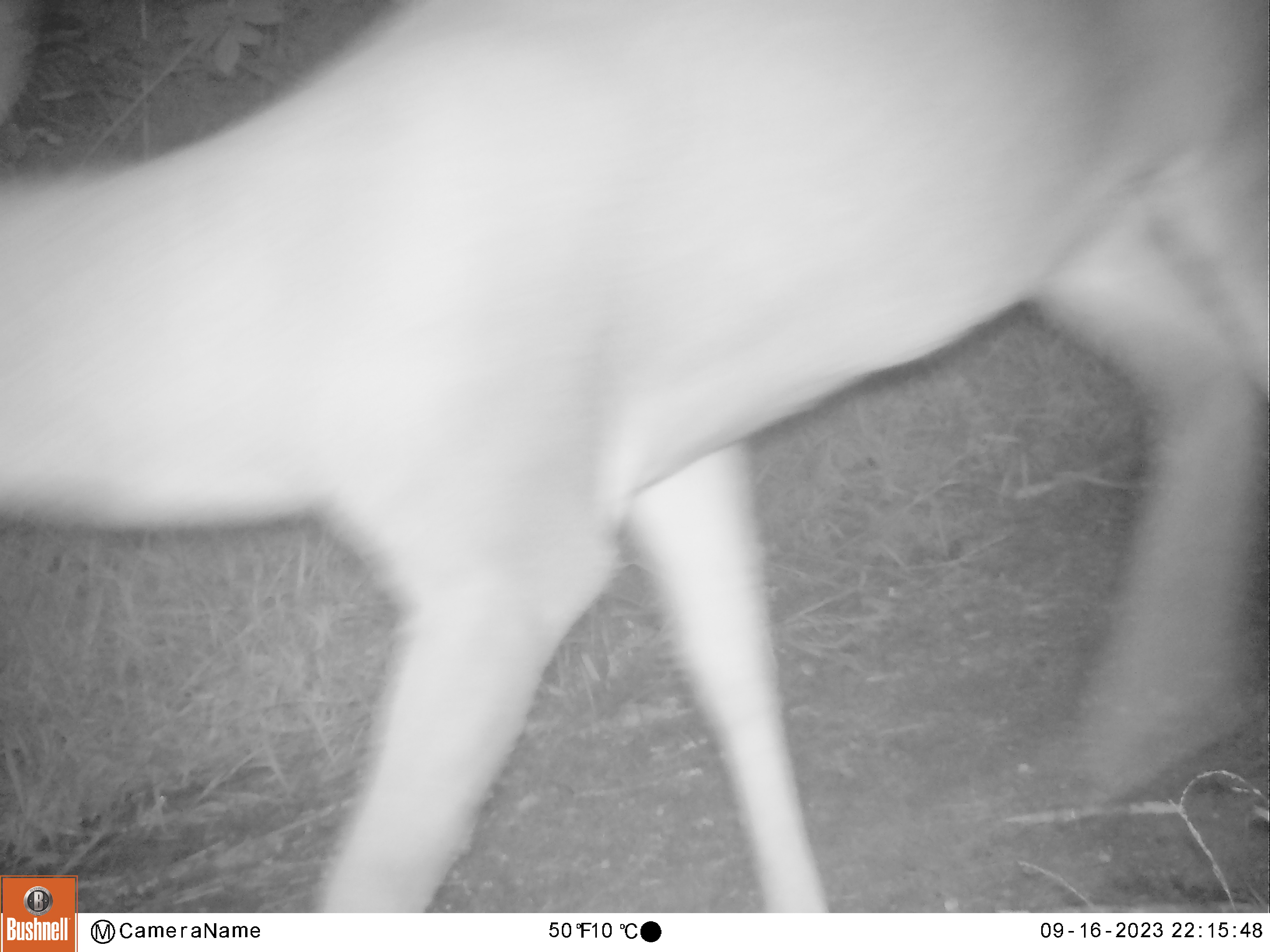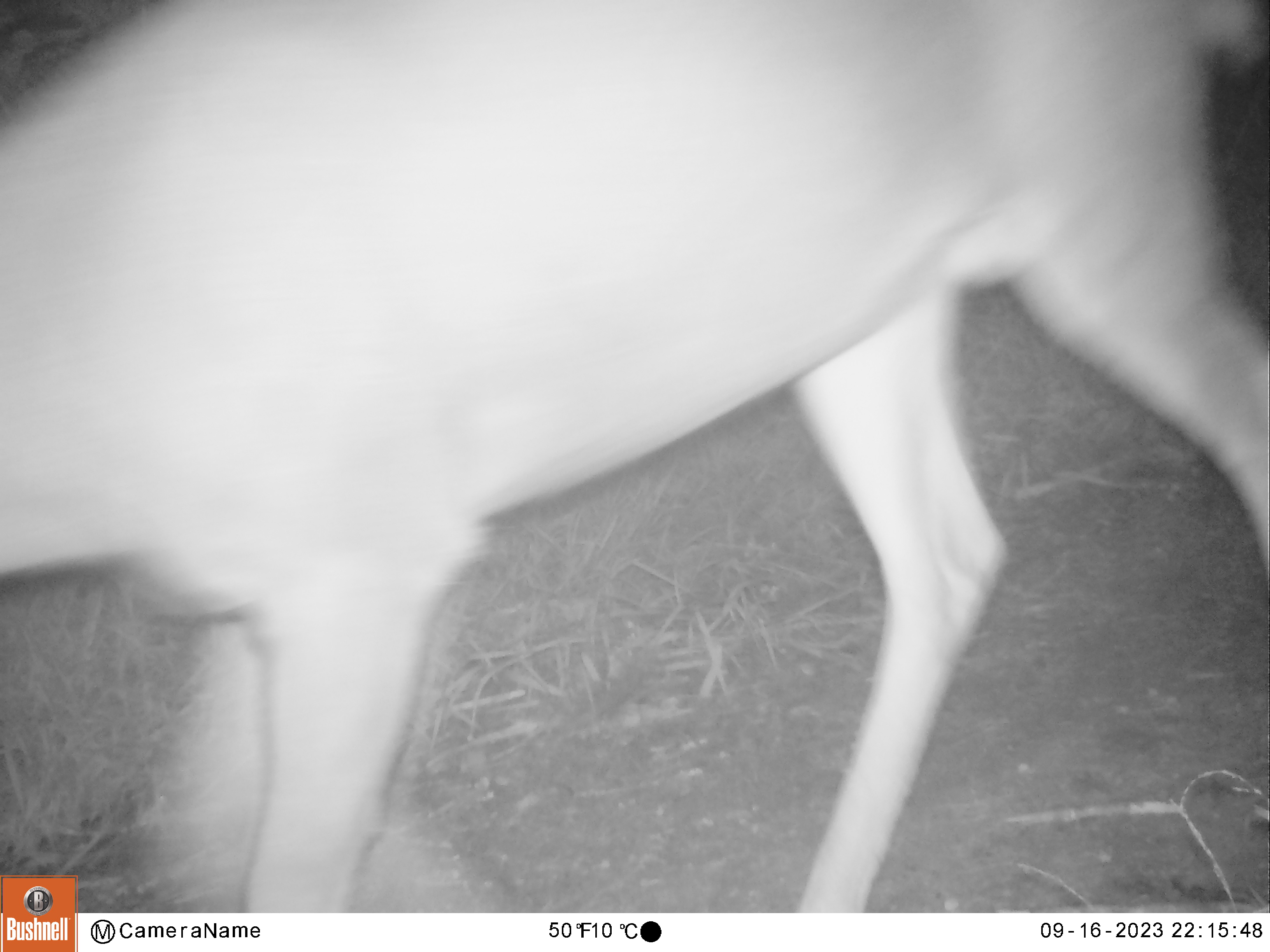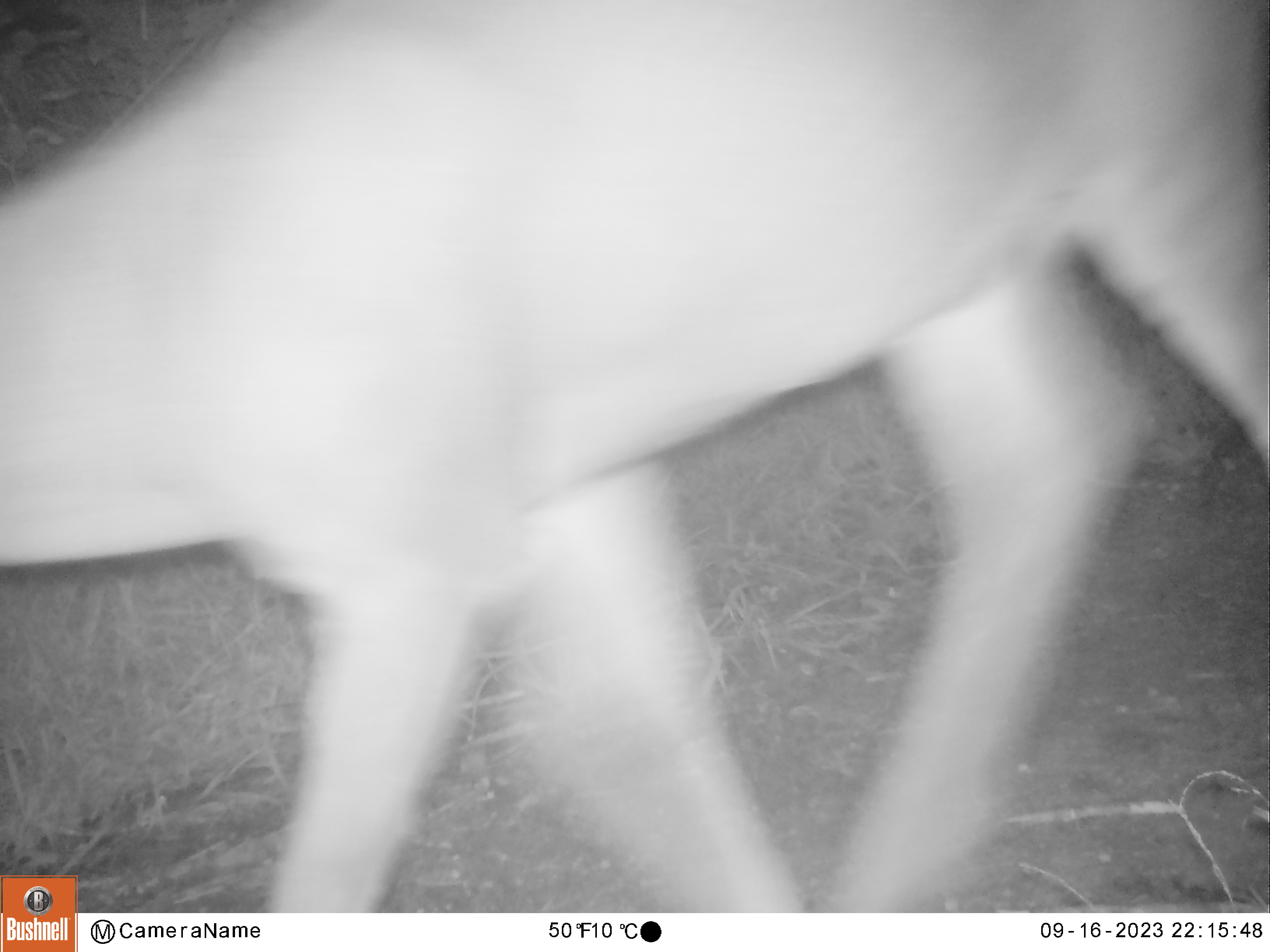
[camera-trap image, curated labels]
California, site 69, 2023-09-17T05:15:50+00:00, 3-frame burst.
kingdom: Animalia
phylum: Chordata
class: Mammalia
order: Artiodactyla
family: Cervidae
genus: Odocoileus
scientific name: Odocoileus hemionus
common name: mule deer